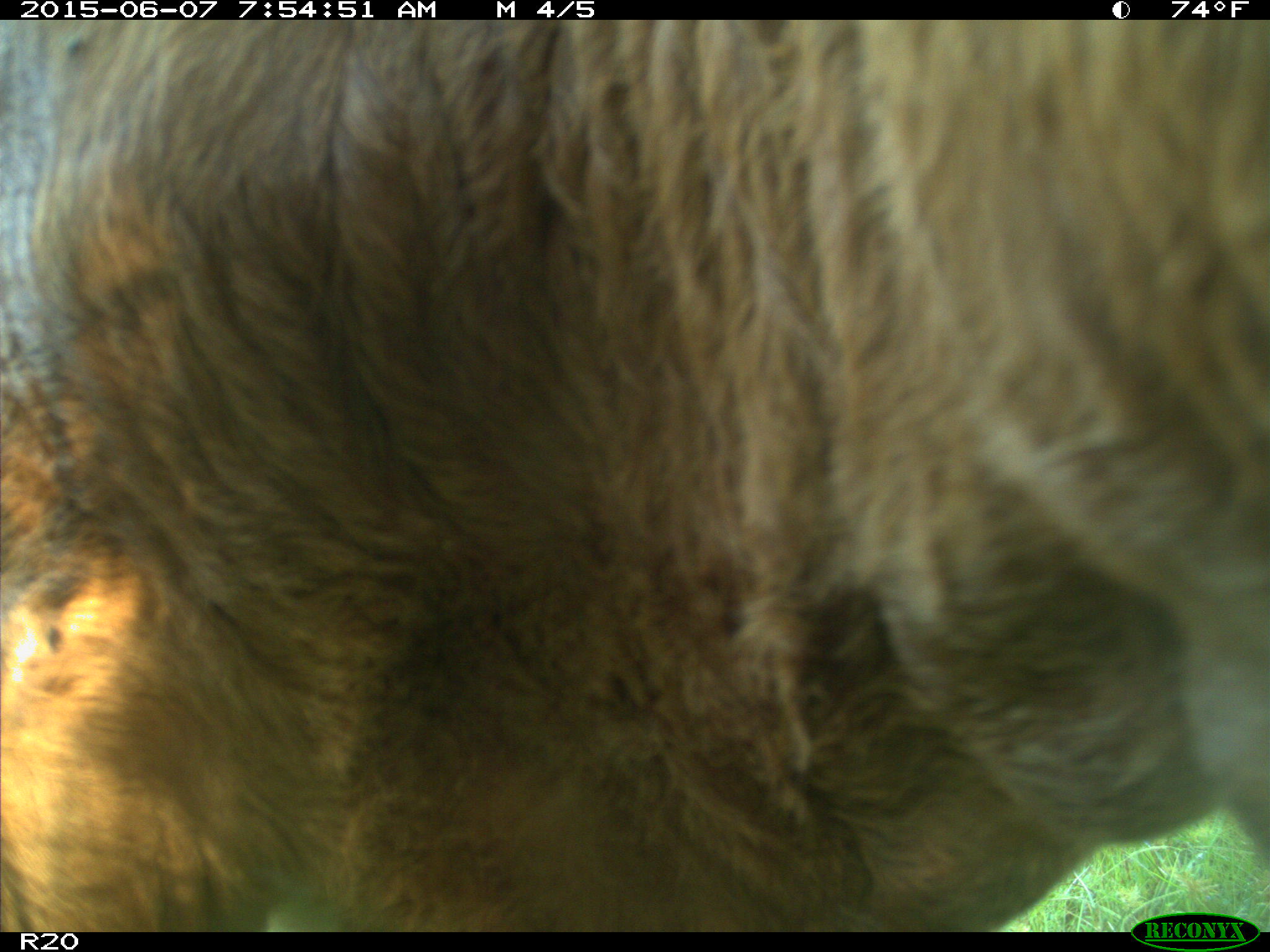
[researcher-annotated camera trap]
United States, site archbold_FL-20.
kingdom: Animalia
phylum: Chordata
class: Mammalia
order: Artiodactyla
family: Bovidae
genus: Bos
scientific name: Bos taurus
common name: domestic cow